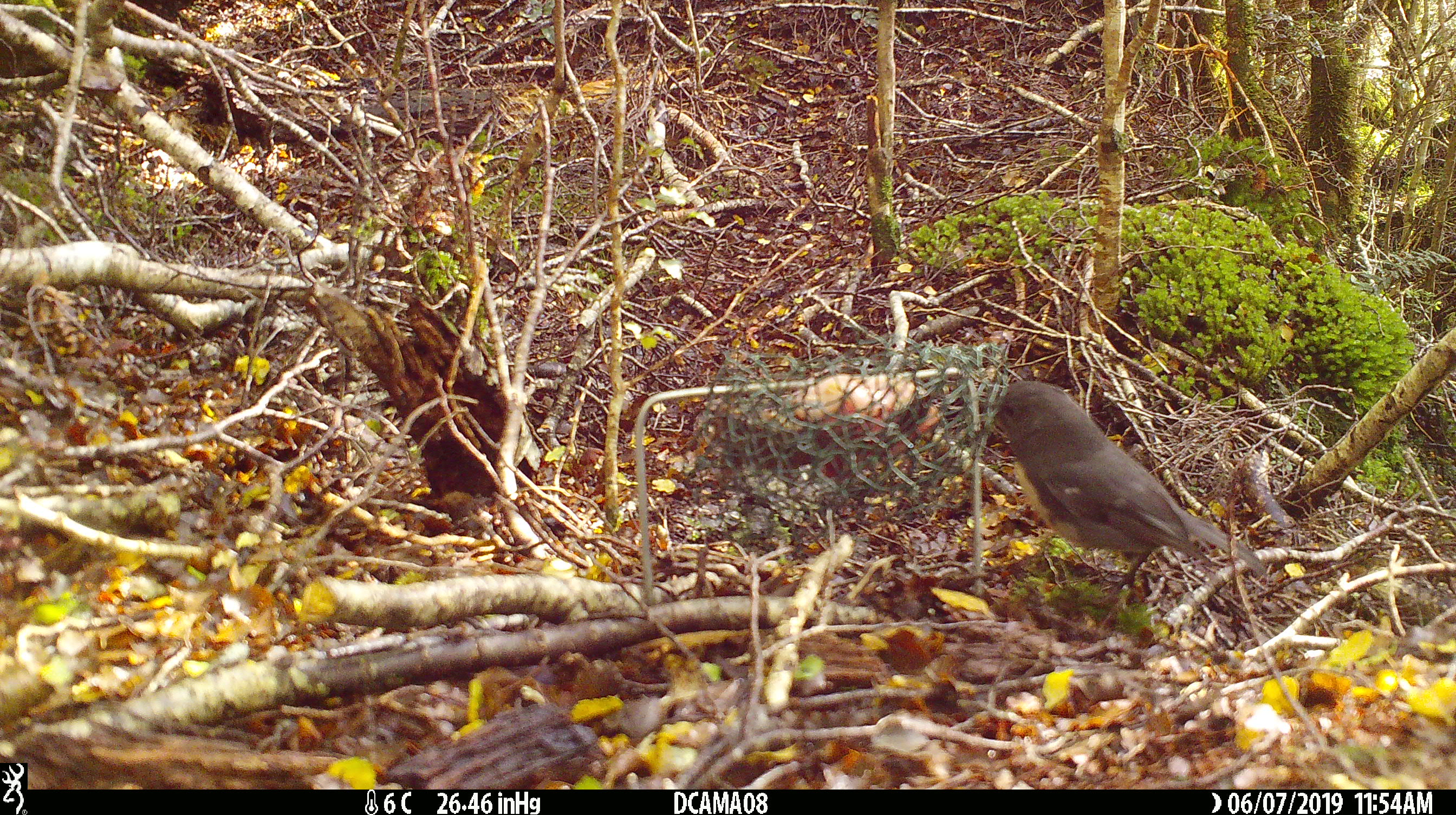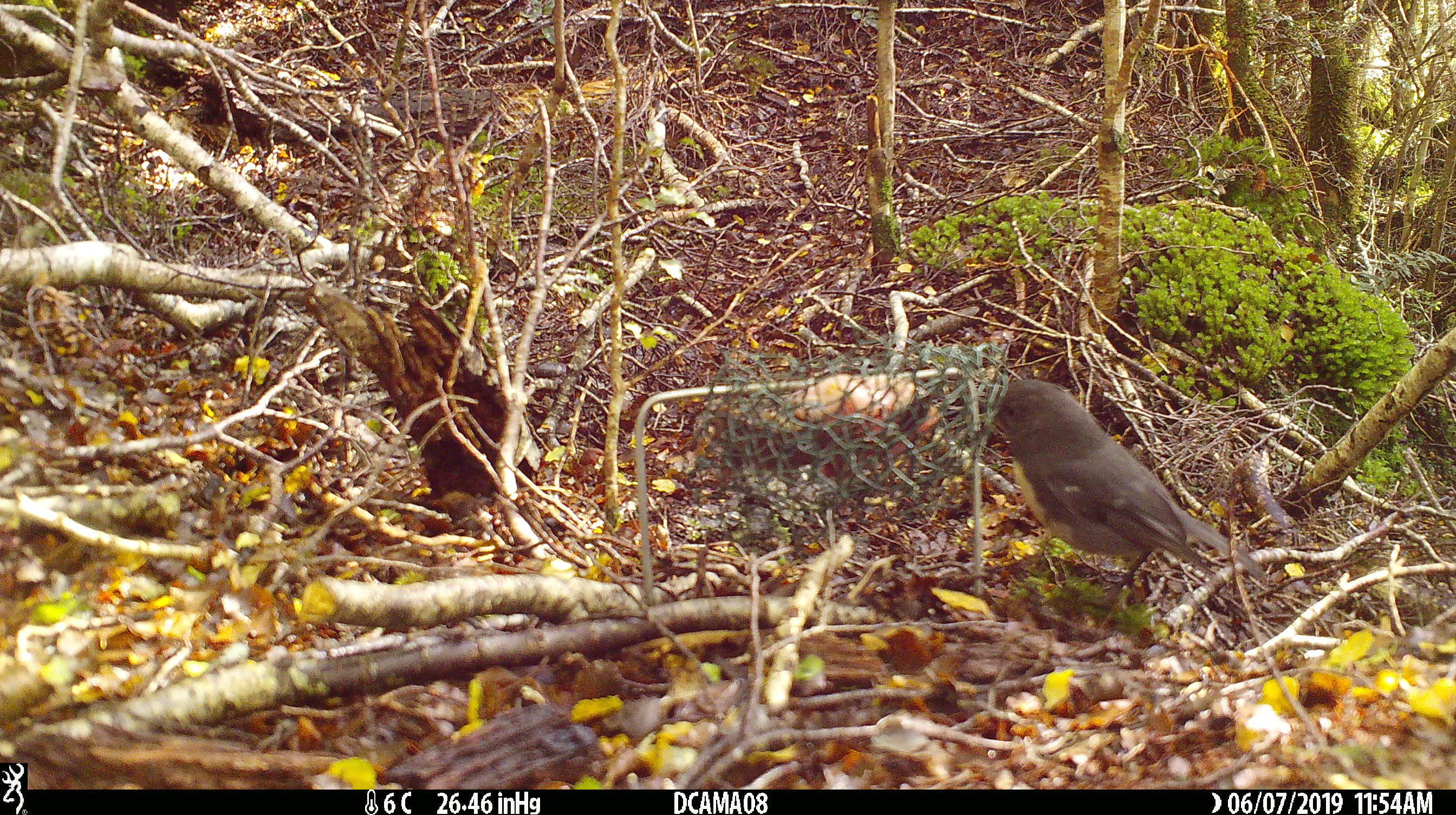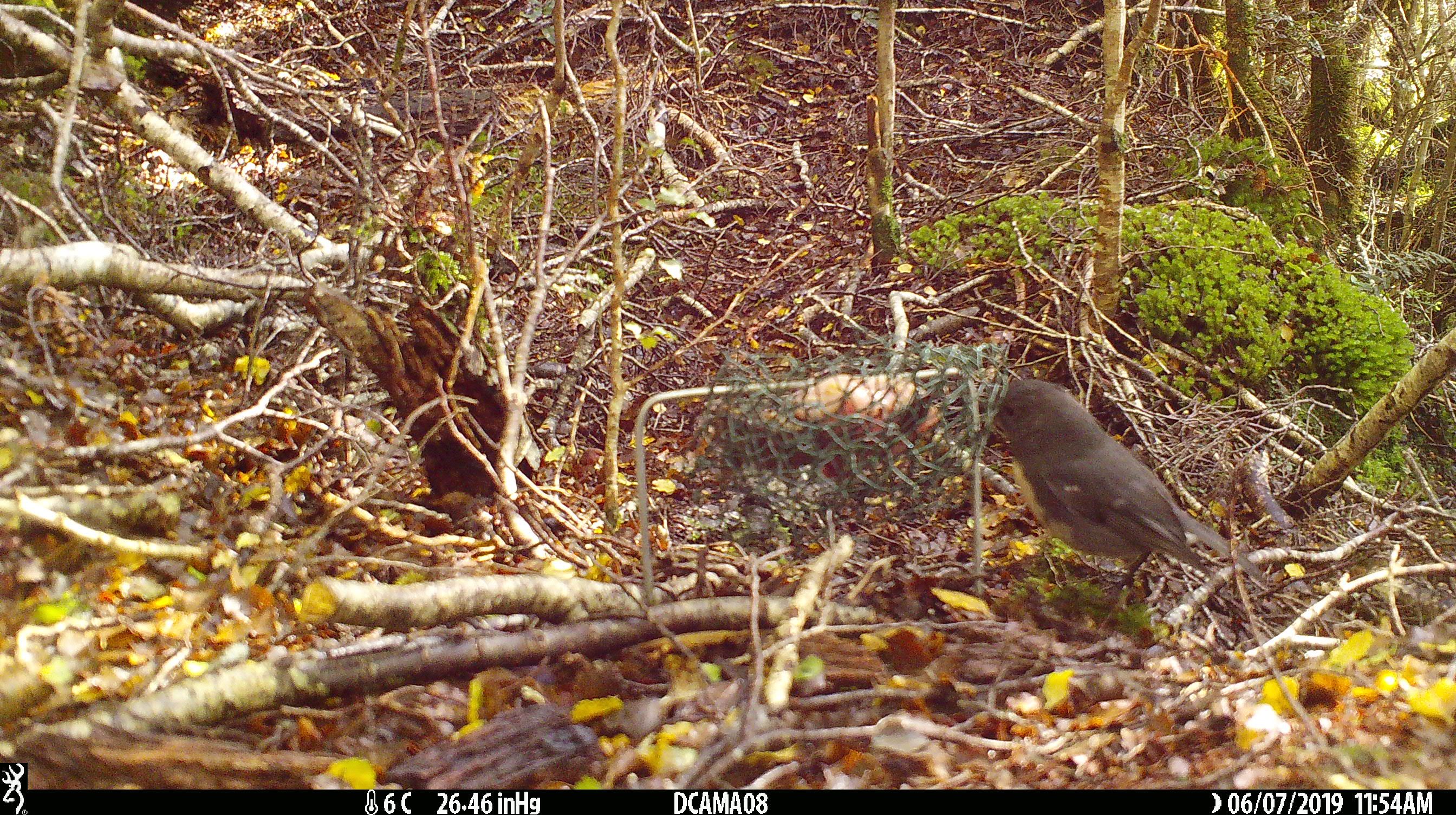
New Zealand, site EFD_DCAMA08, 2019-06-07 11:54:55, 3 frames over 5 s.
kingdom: Animalia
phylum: Chordata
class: Aves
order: Passeriformes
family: Petroicidae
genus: Petroica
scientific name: Petroica australis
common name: new zealand robin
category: robin